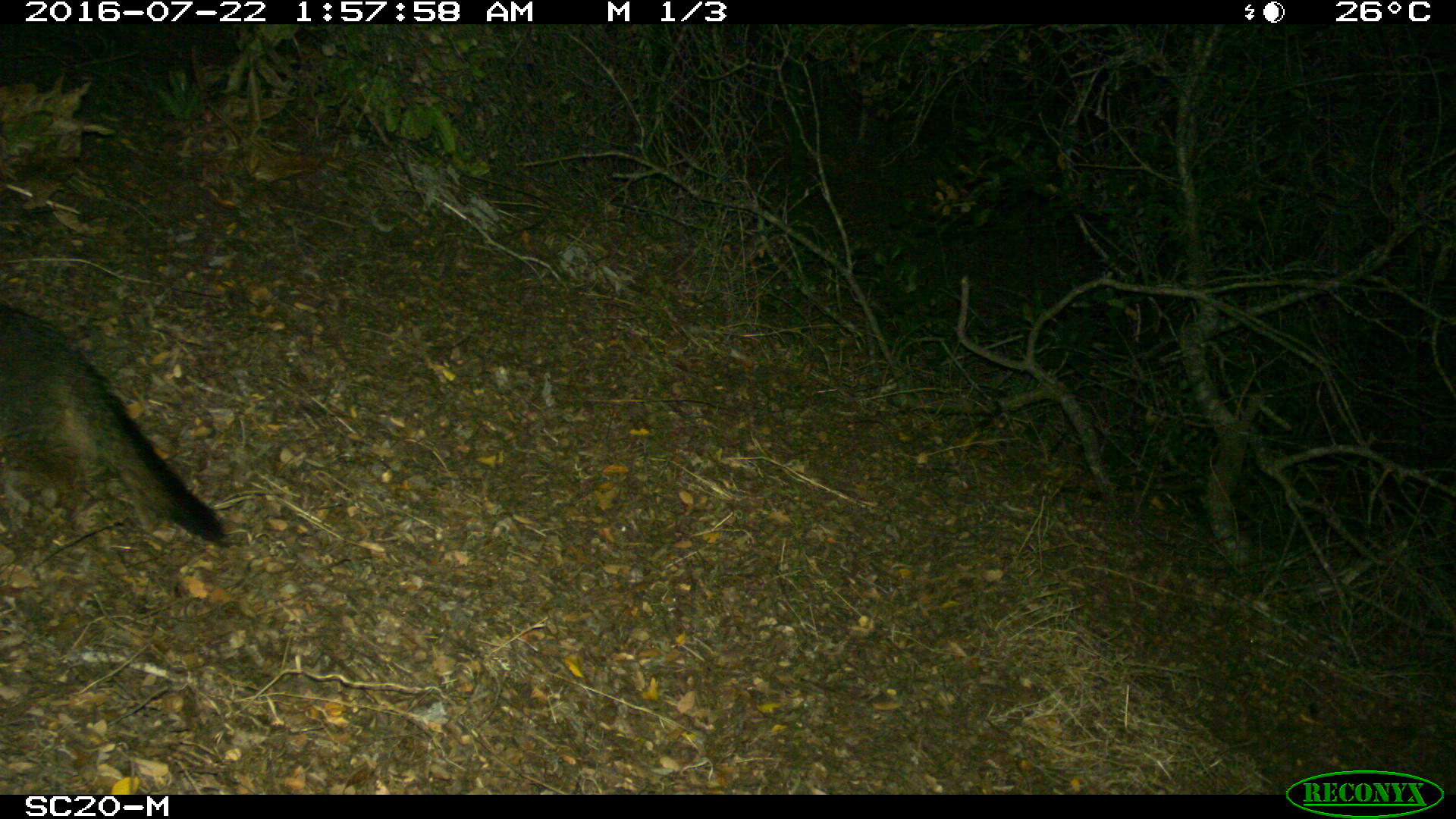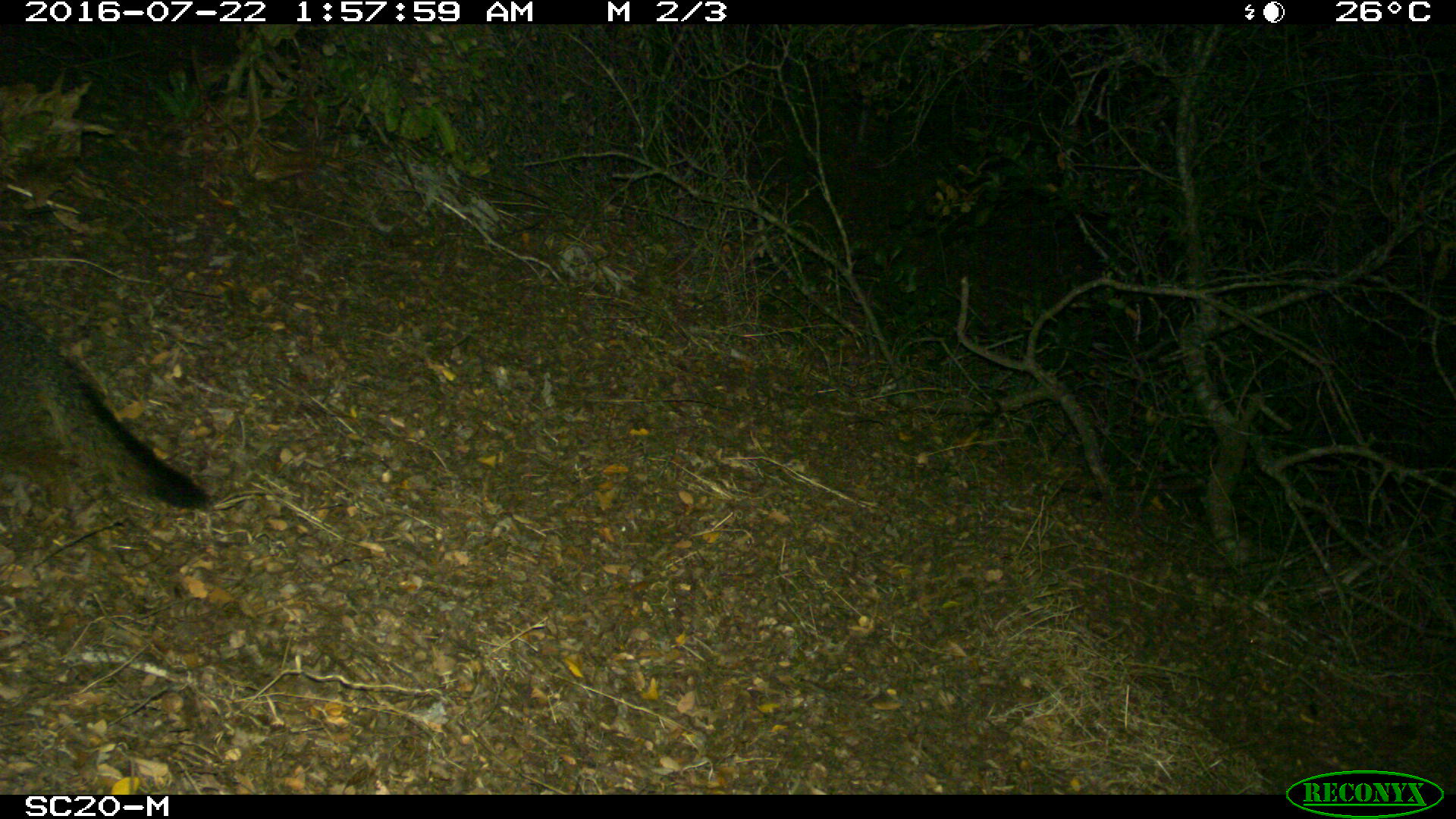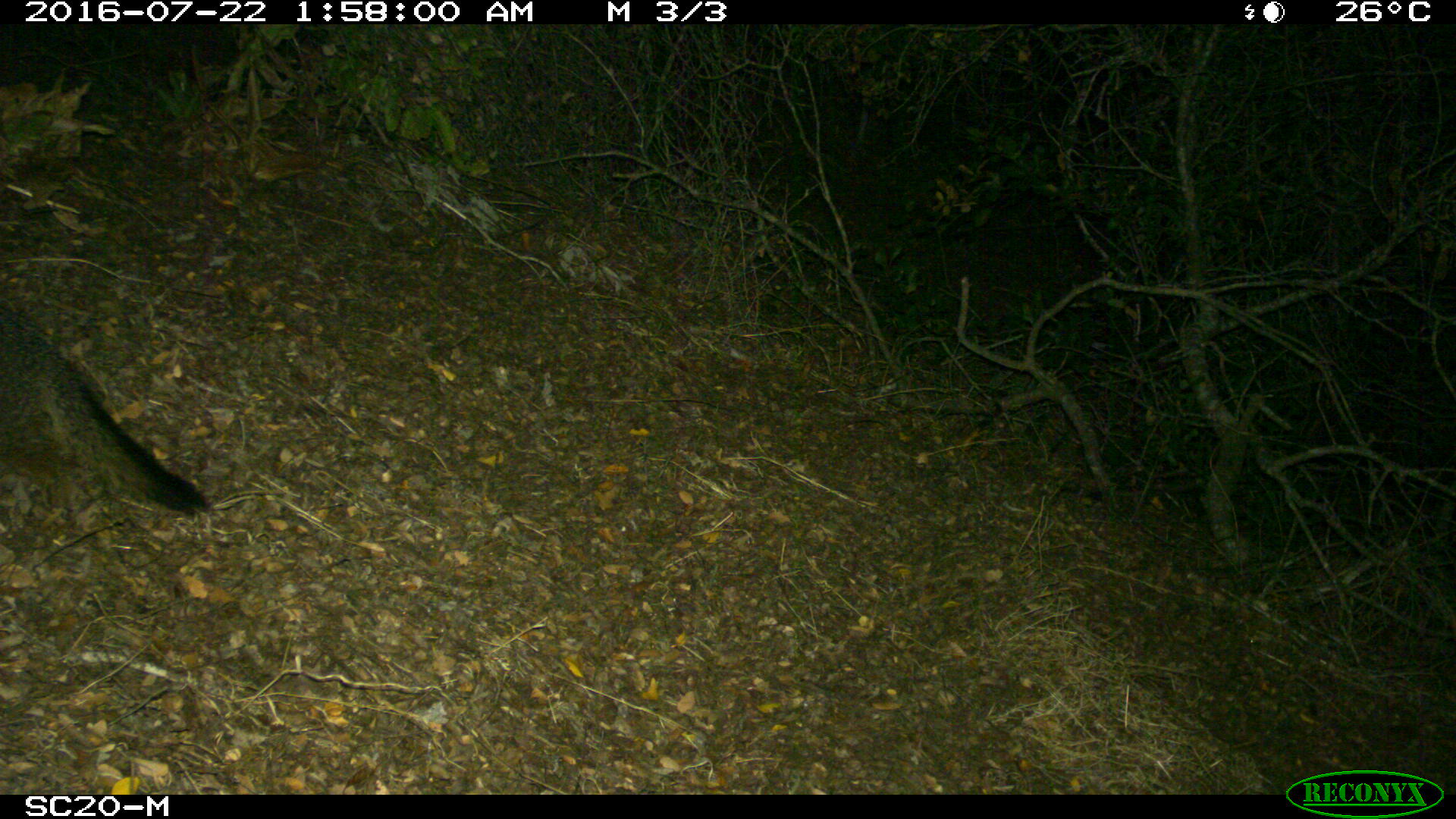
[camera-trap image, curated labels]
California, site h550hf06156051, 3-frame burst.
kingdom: Animalia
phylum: Chordata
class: Mammalia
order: Carnivora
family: Canidae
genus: Urocyon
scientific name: Urocyon littoralis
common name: island fox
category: fox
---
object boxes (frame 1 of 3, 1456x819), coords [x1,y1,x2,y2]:
fox: [0,302,229,546]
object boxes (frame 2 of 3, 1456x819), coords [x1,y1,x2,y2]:
fox: [0,304,212,510]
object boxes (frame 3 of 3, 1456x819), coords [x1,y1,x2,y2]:
fox: [0,306,208,517]